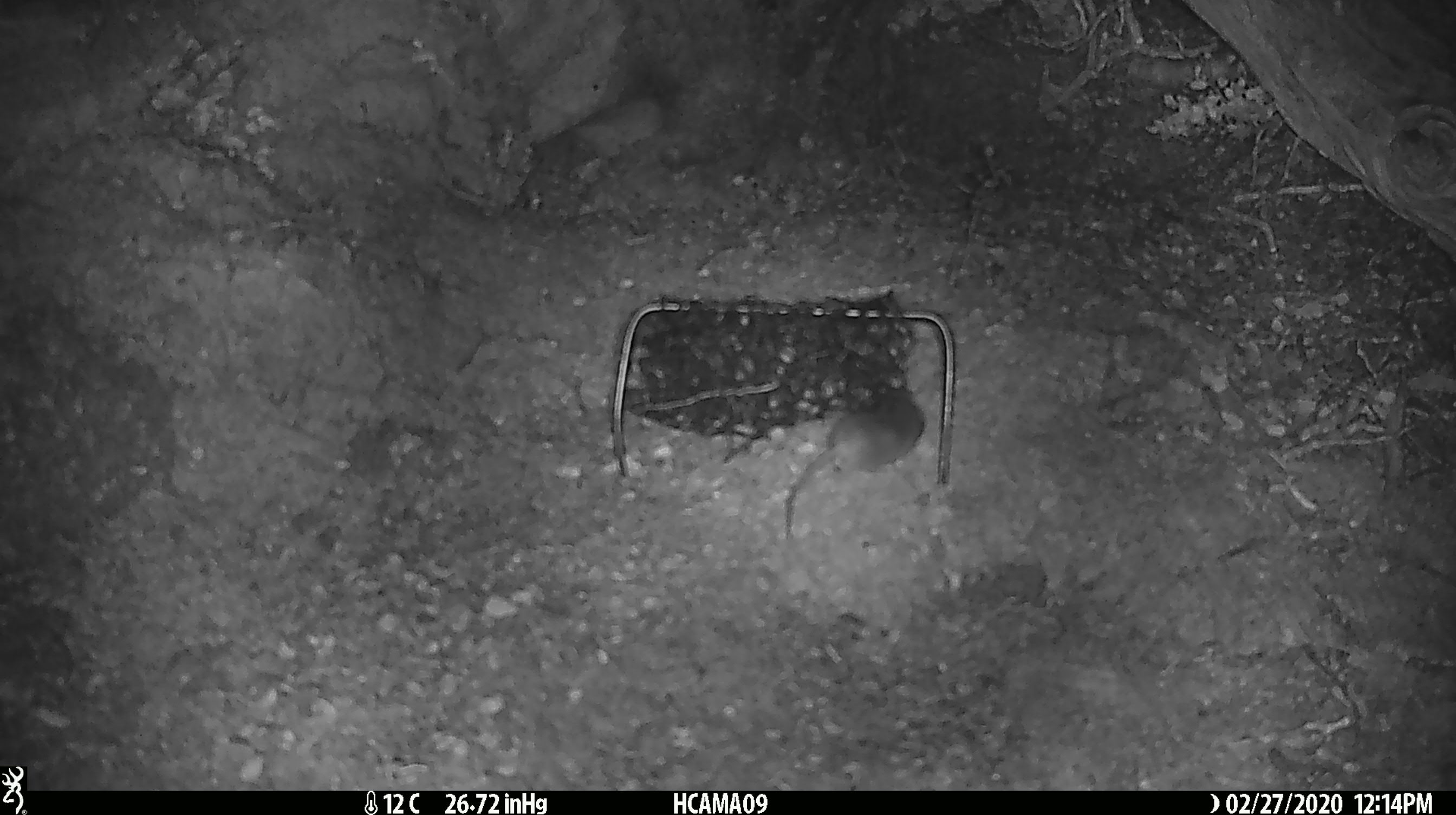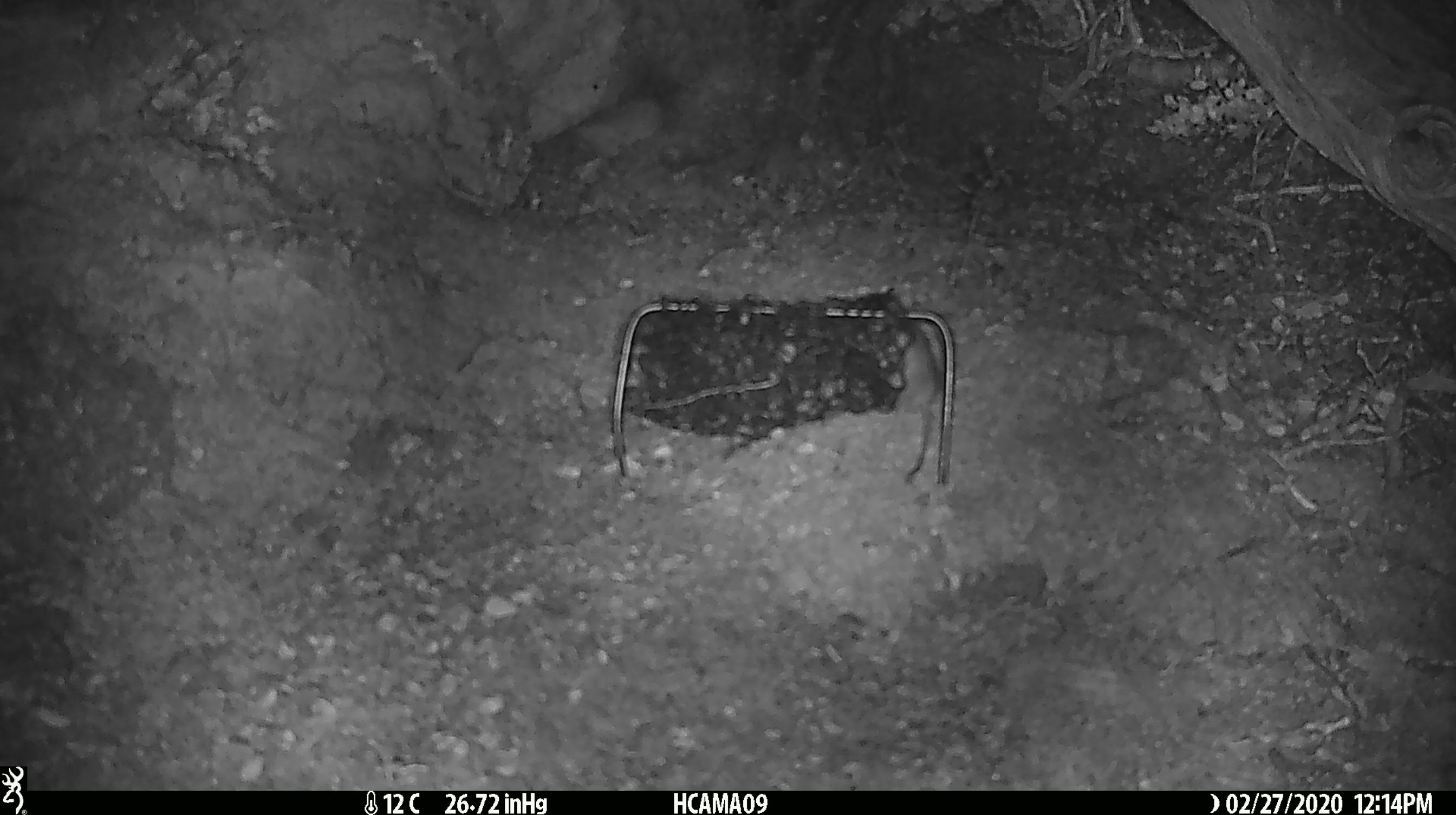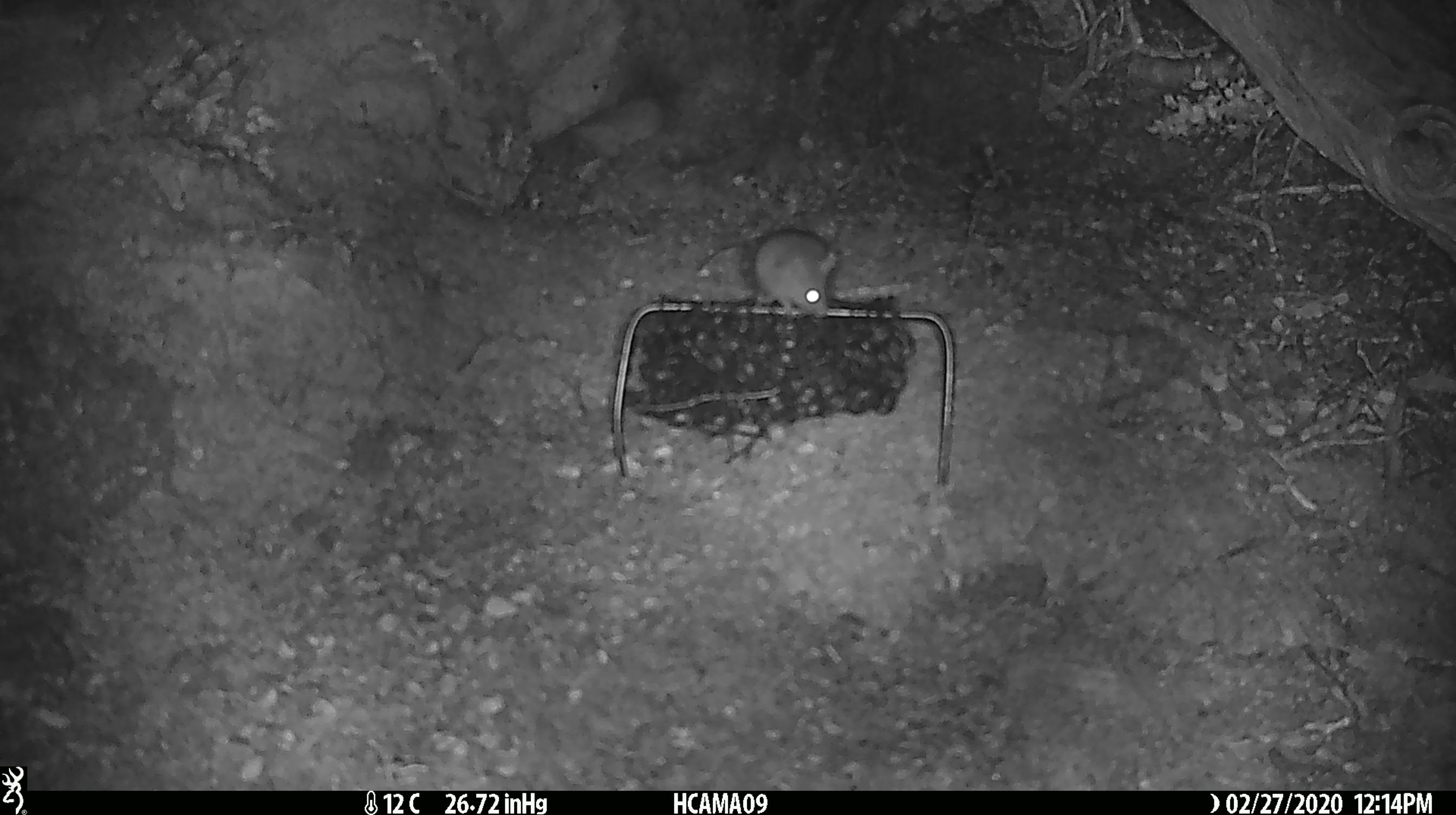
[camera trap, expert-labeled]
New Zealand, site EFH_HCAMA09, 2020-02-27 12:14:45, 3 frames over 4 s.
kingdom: Animalia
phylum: Chordata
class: Mammalia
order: Rodentia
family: Muridae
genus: Mus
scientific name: Mus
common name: mouse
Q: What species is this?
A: Mouse (Mus).